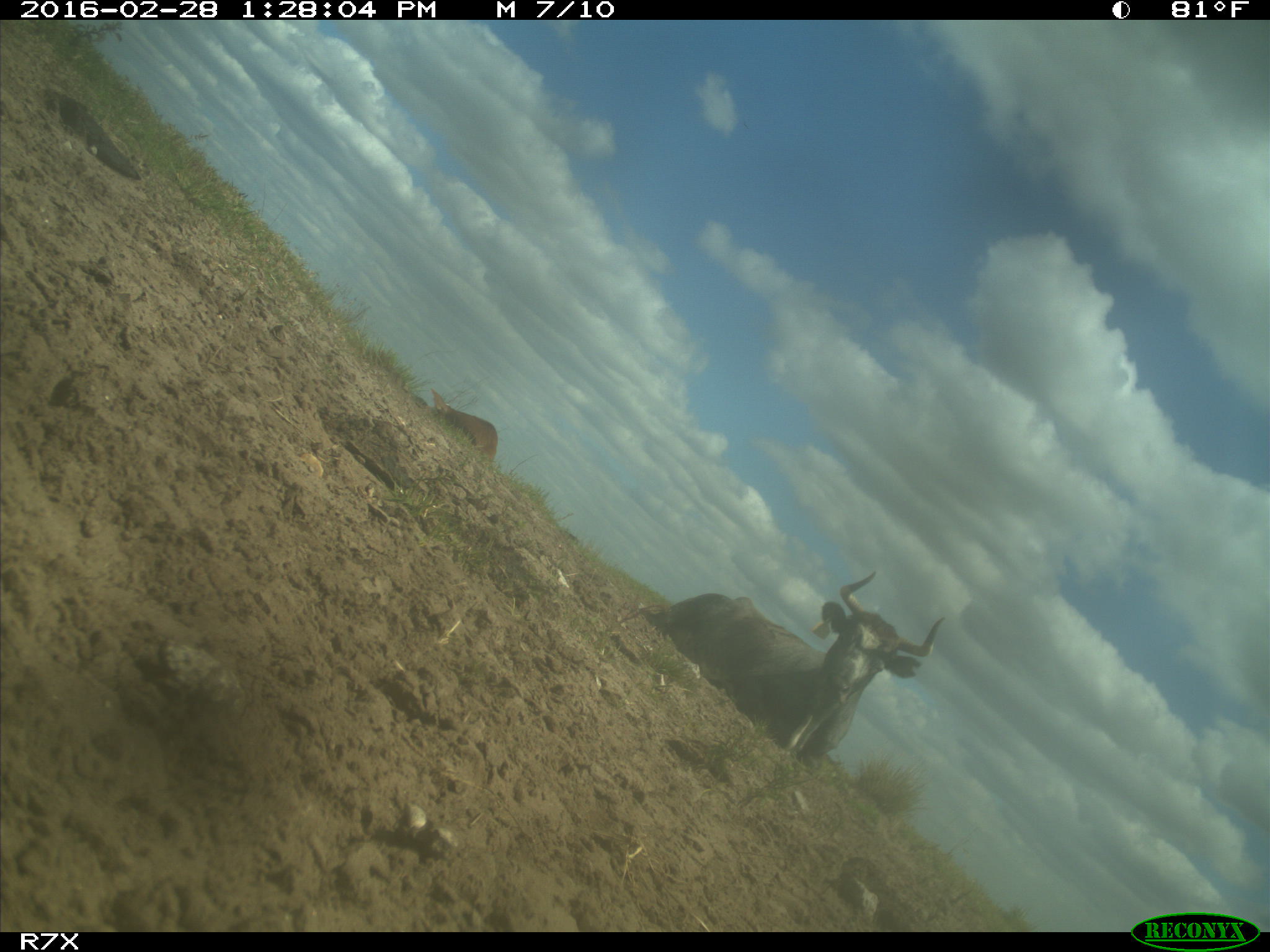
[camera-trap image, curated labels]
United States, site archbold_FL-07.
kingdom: Animalia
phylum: Chordata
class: Mammalia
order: Artiodactyla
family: Bovidae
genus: Bos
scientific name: Bos taurus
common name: domestic cow